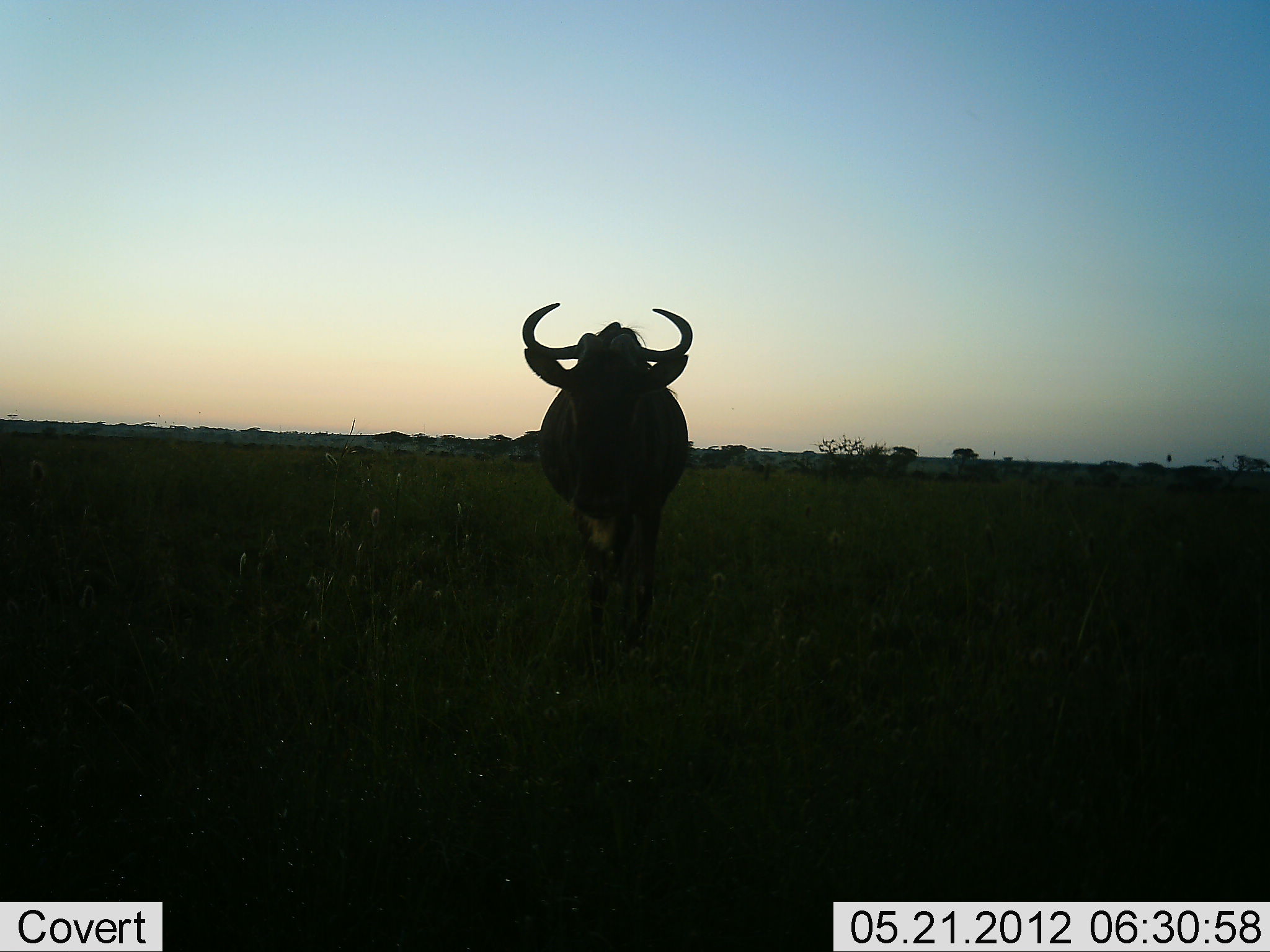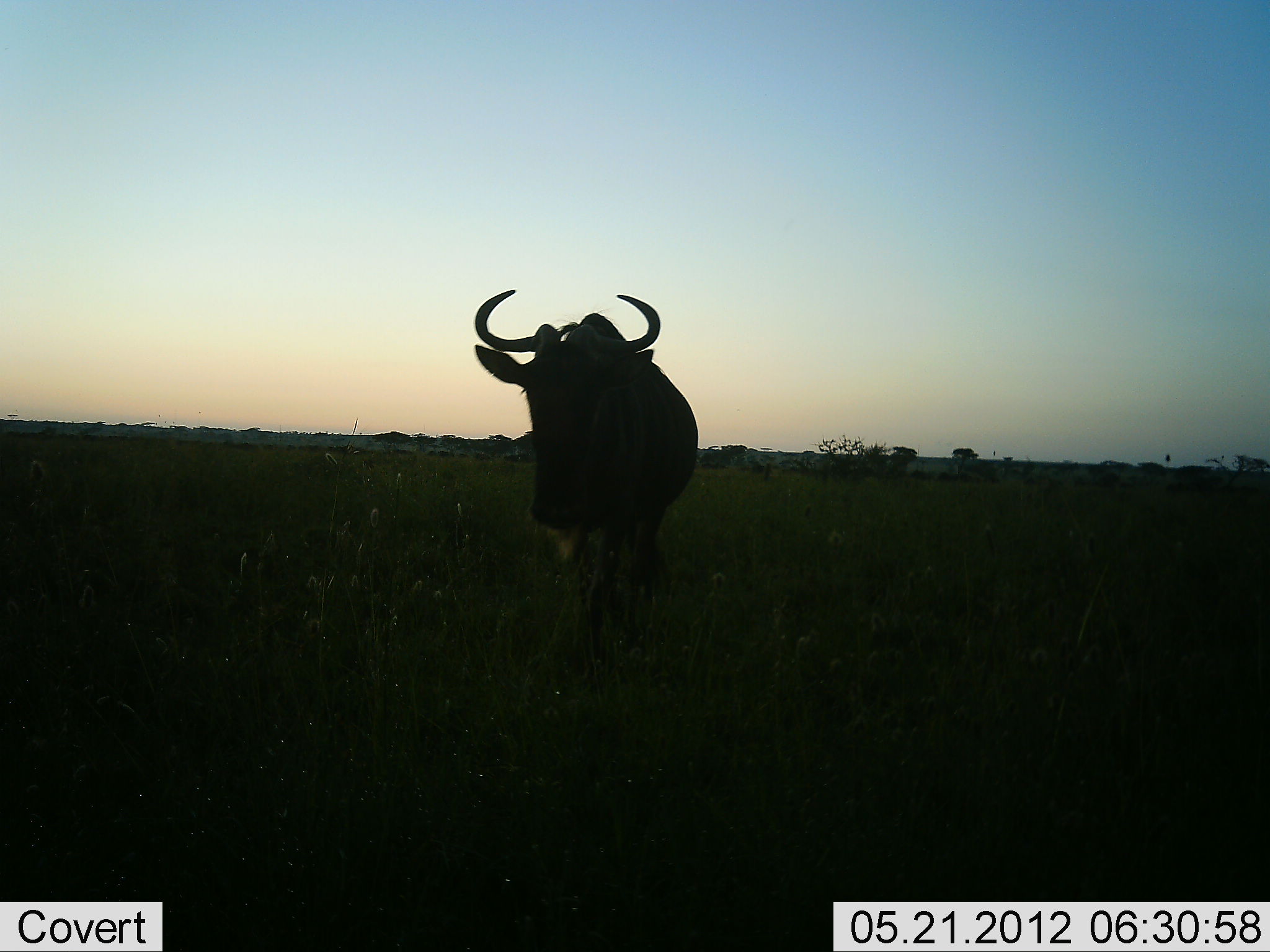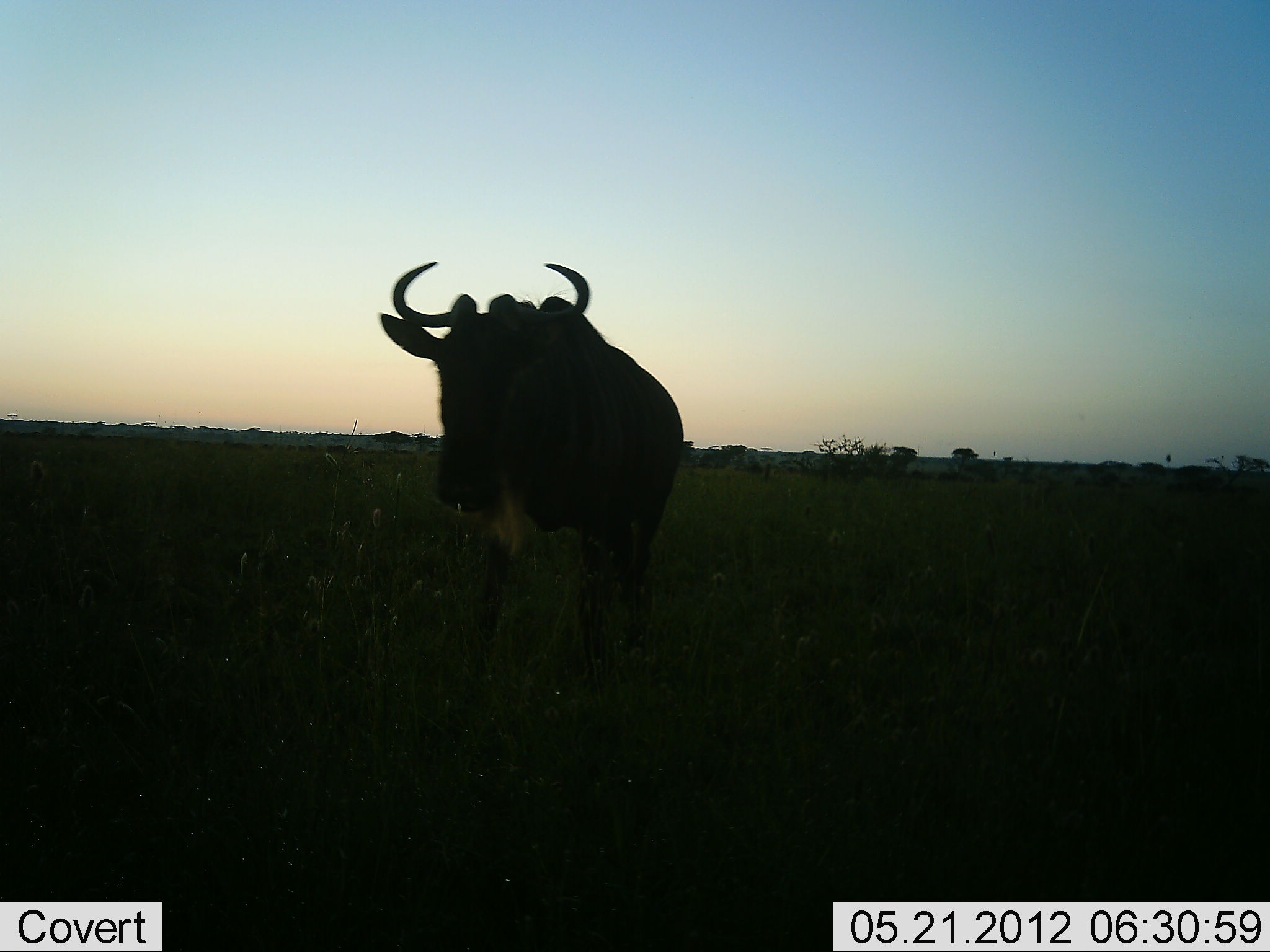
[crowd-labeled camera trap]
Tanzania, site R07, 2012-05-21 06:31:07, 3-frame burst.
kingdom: Animalia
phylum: Chordata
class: Mammalia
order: Artiodactyla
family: Bovidae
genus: Connochaetes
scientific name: Connochaetes taurinus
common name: blue wildebeest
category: wildebeest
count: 1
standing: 30%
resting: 0%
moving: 90%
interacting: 0%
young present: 0%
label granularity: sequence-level